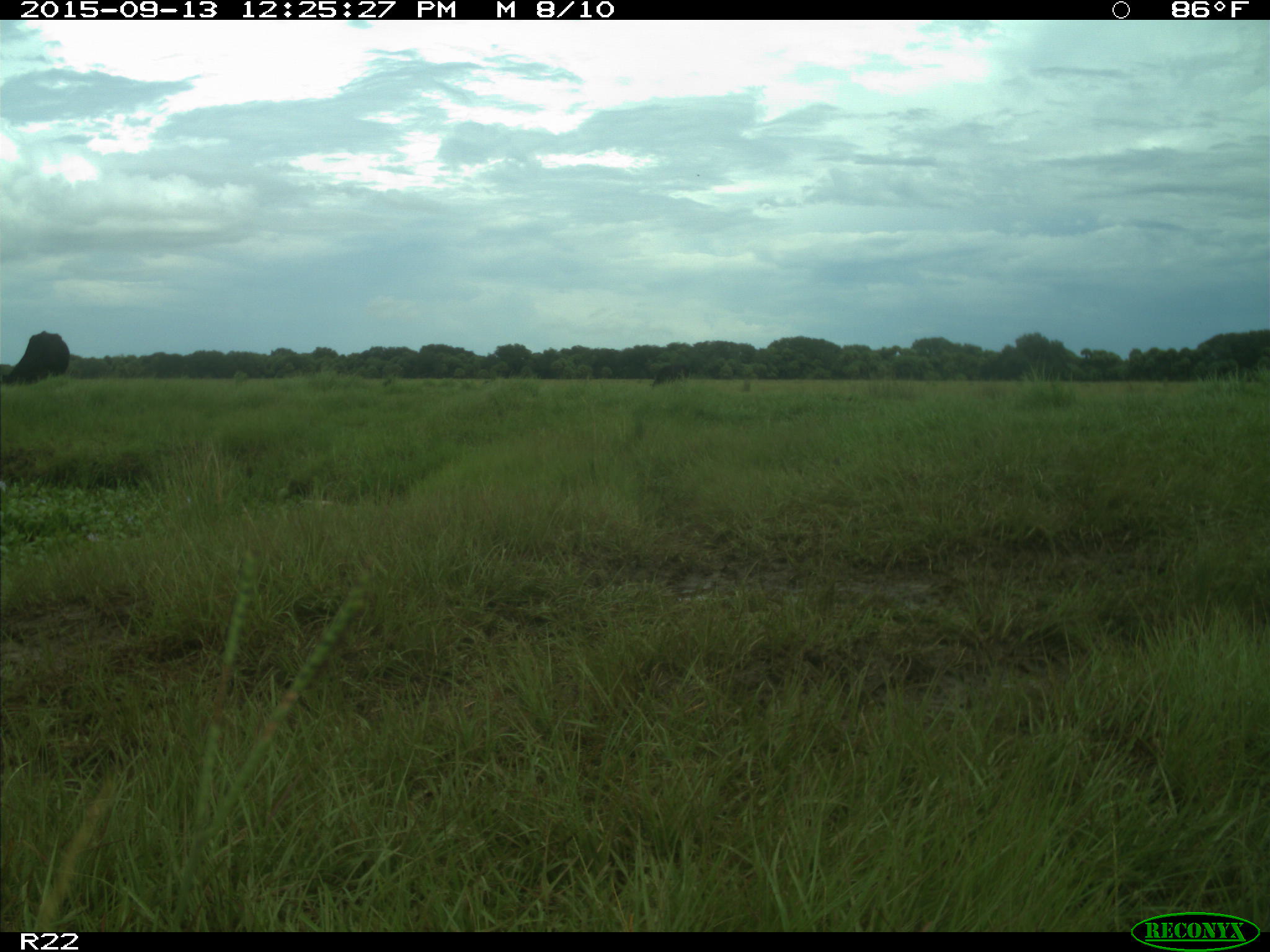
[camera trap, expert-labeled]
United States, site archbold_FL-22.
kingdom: Animalia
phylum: Chordata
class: Mammalia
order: Artiodactyla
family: Bovidae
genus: Bos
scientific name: Bos taurus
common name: domestic cow